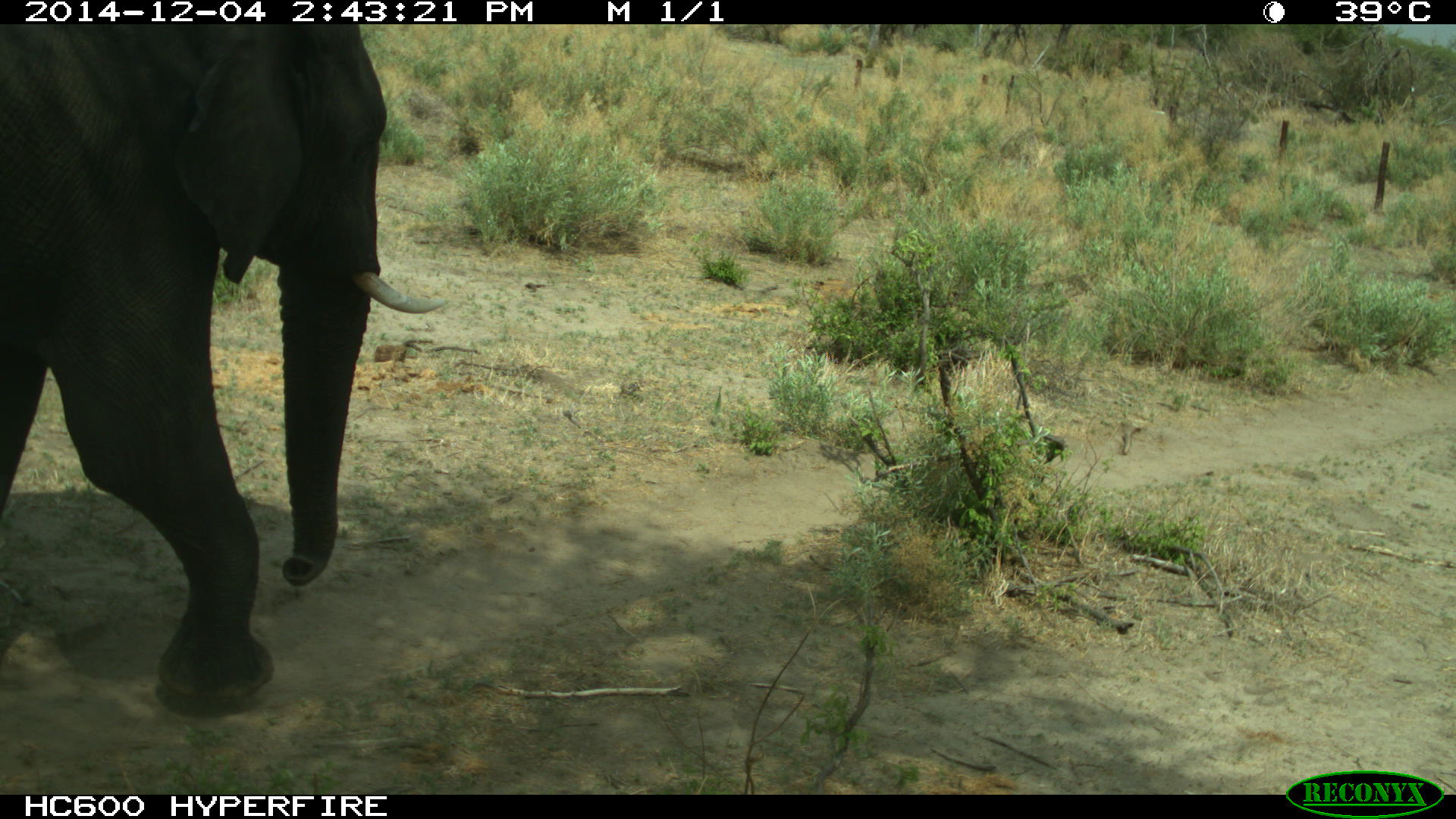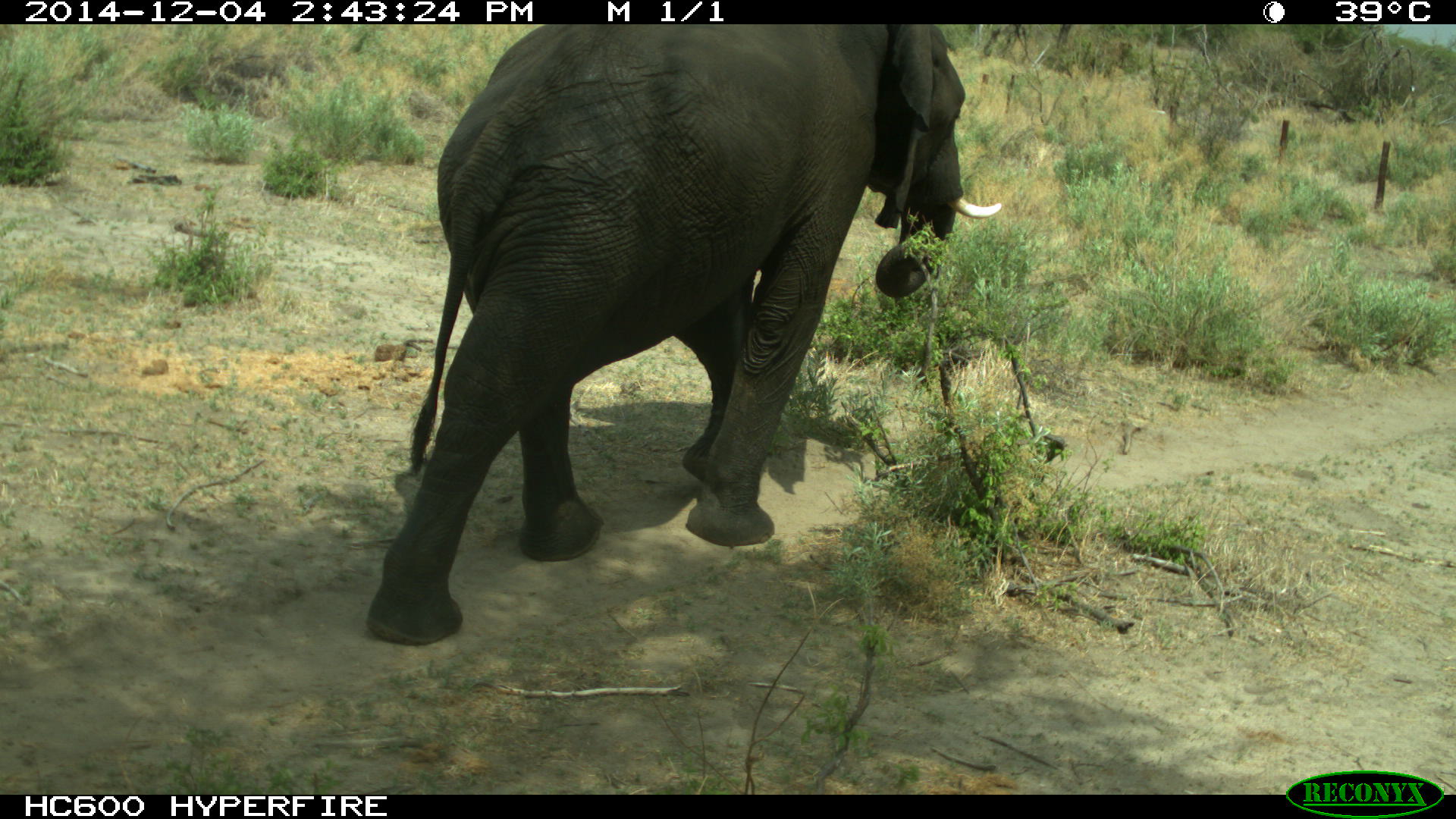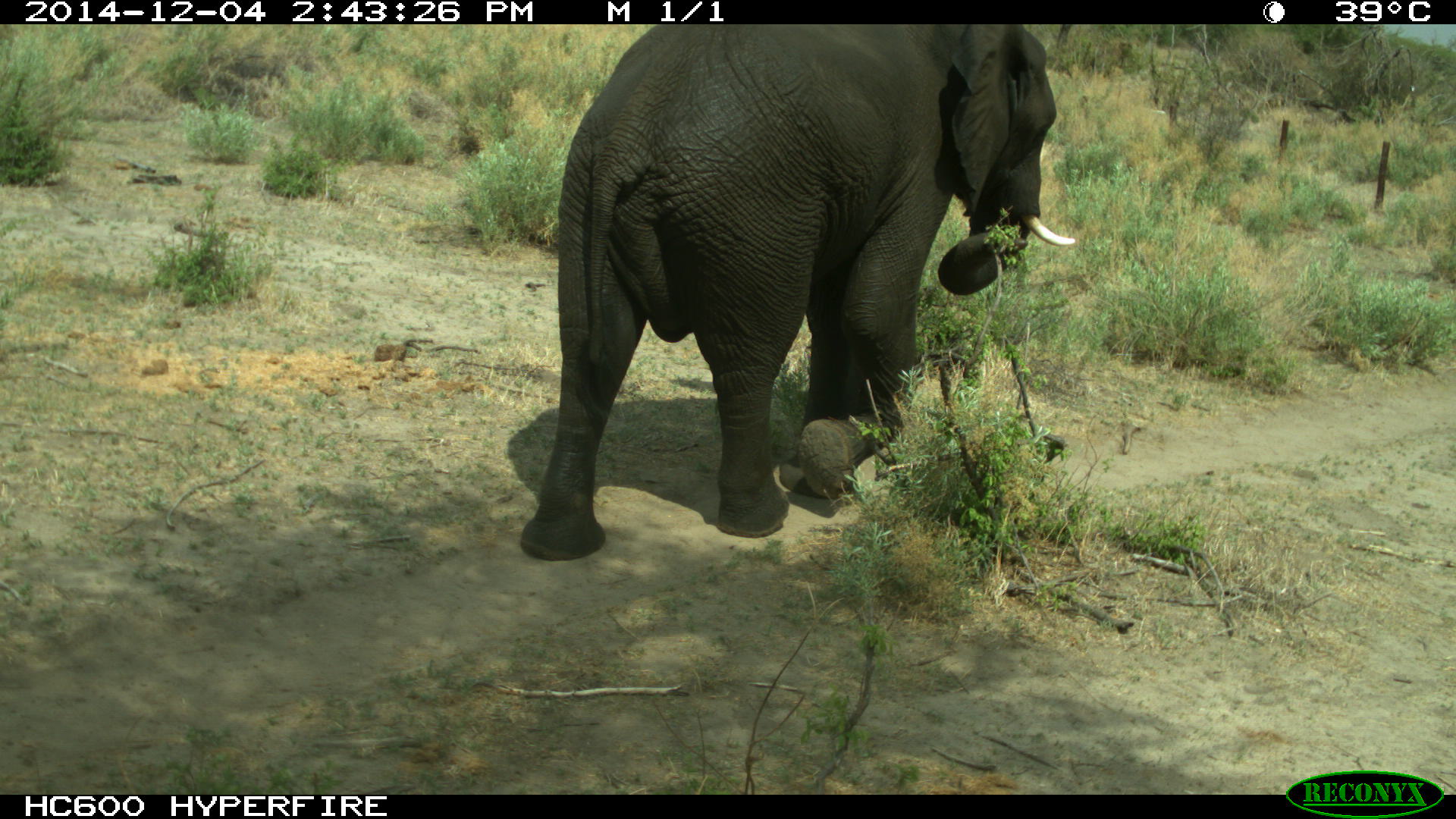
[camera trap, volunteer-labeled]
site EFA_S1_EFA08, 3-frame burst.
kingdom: Animalia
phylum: Chordata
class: Mammalia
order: Proboscidea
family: Elephantidae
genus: Loxodonta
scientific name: Loxodonta africana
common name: african bush elephant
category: elephant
Elephant (african bush elephant) (Loxodonta africana), count 1. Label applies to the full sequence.